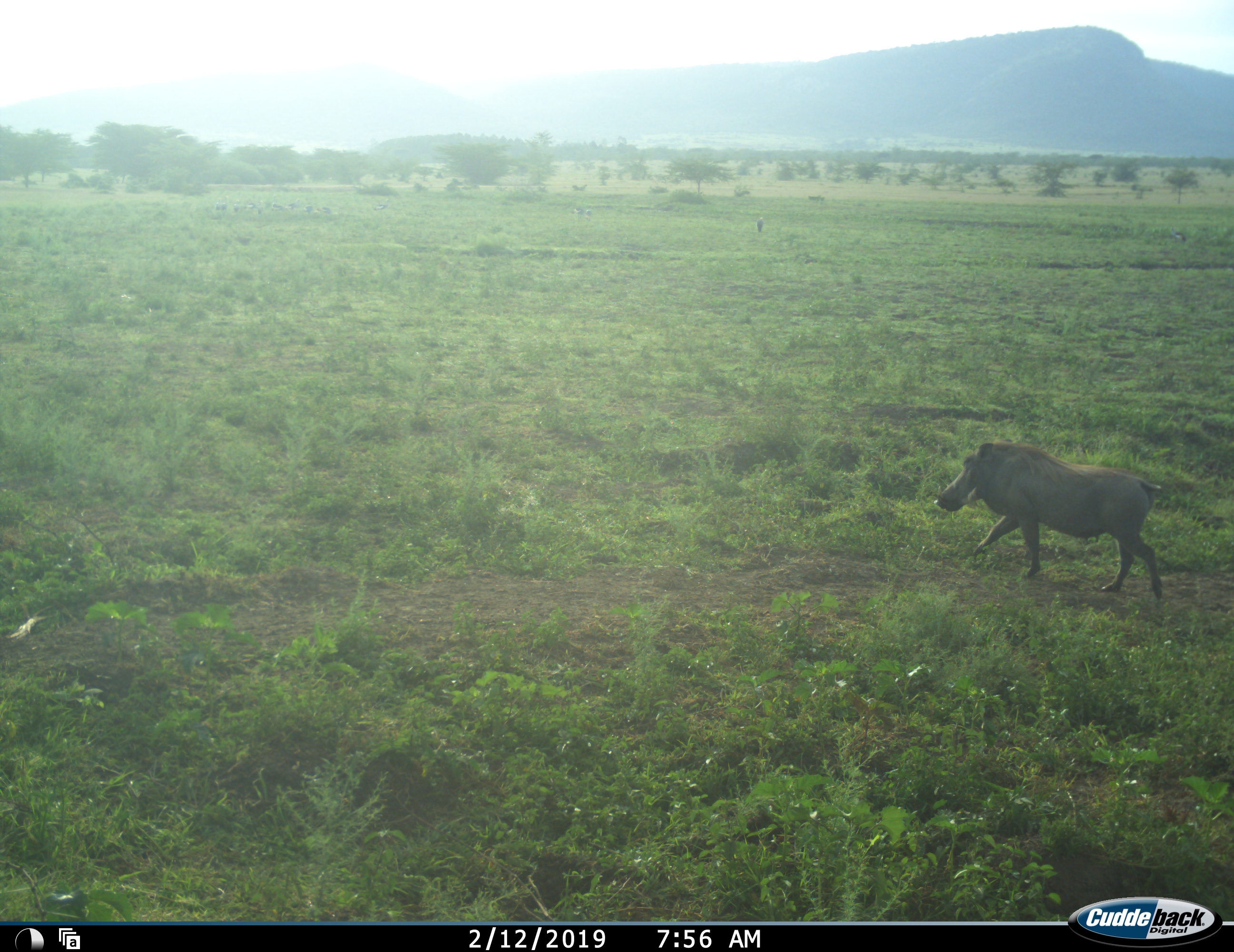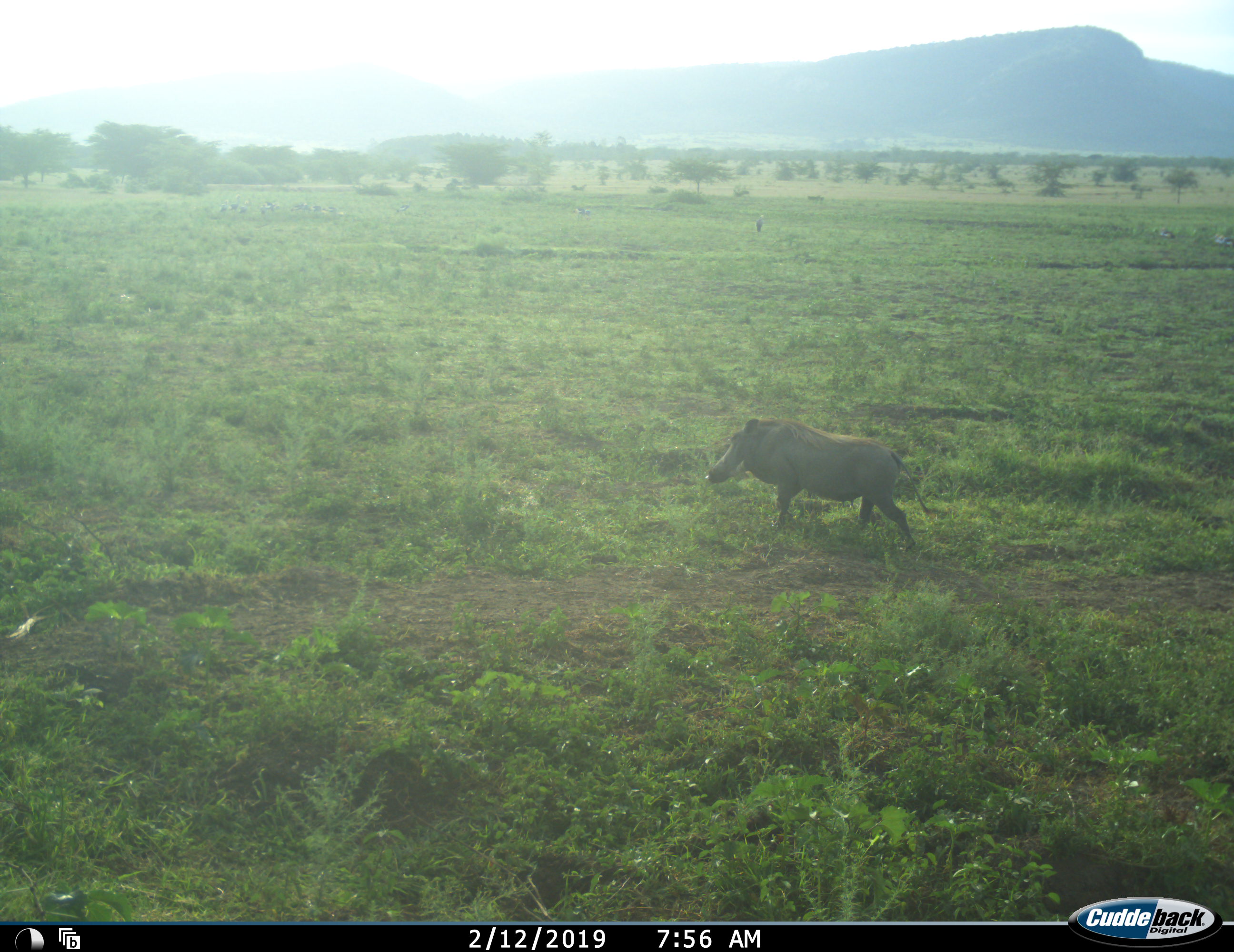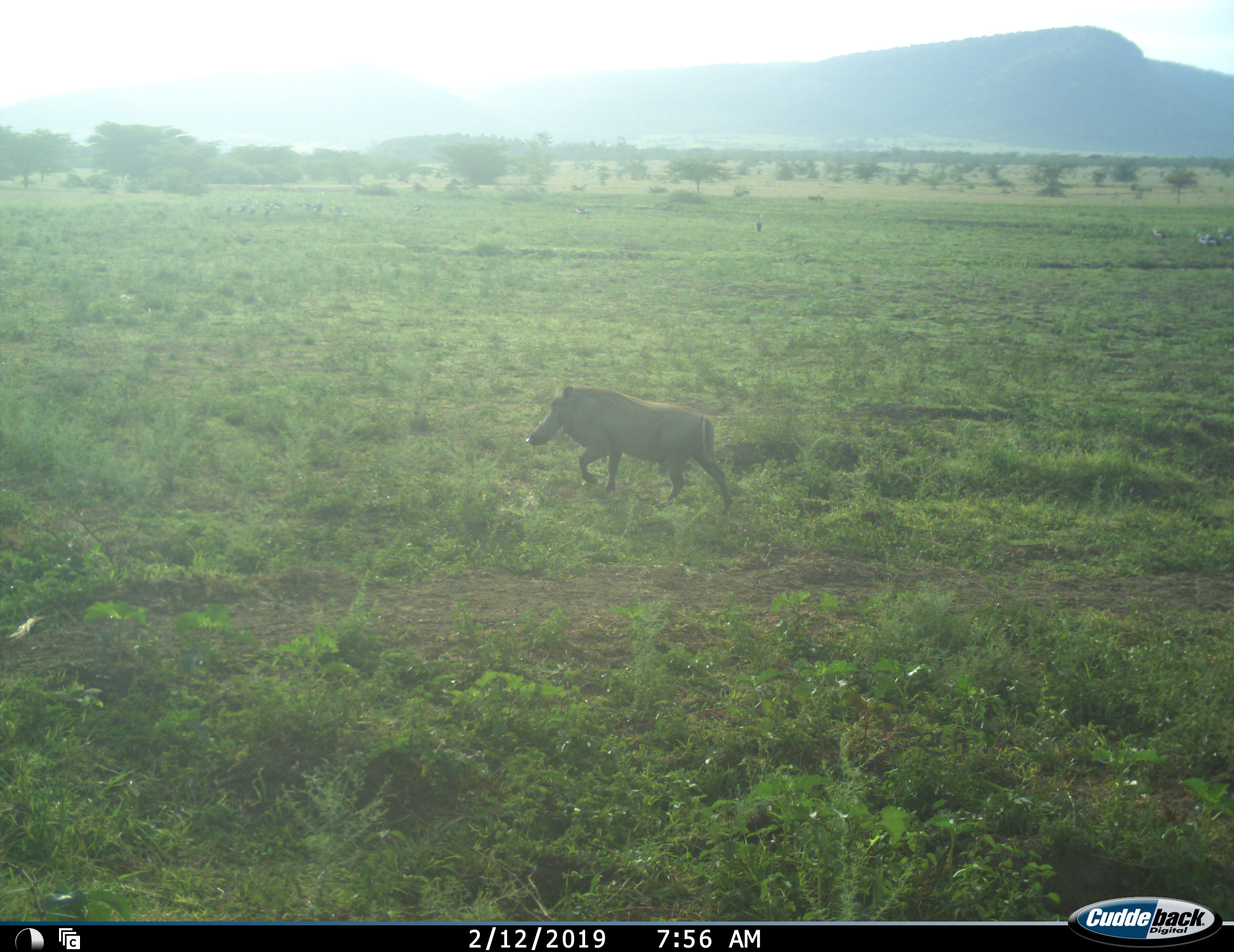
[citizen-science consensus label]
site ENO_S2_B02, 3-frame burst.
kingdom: Animalia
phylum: Chordata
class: Mammalia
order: Artiodactyla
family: Suidae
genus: Phacochoerus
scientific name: Phacochoerus africanus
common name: warthog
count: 1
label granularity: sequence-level